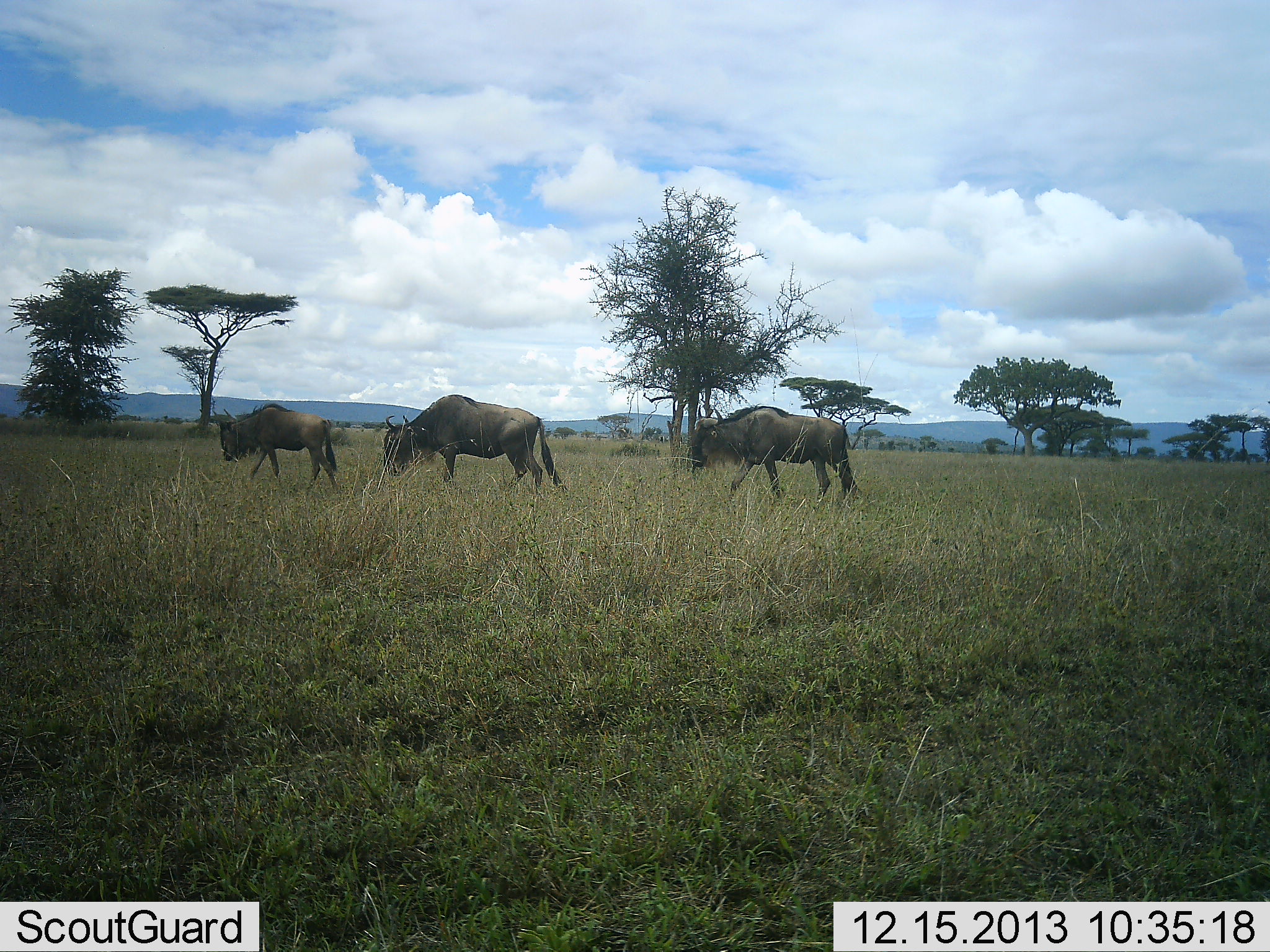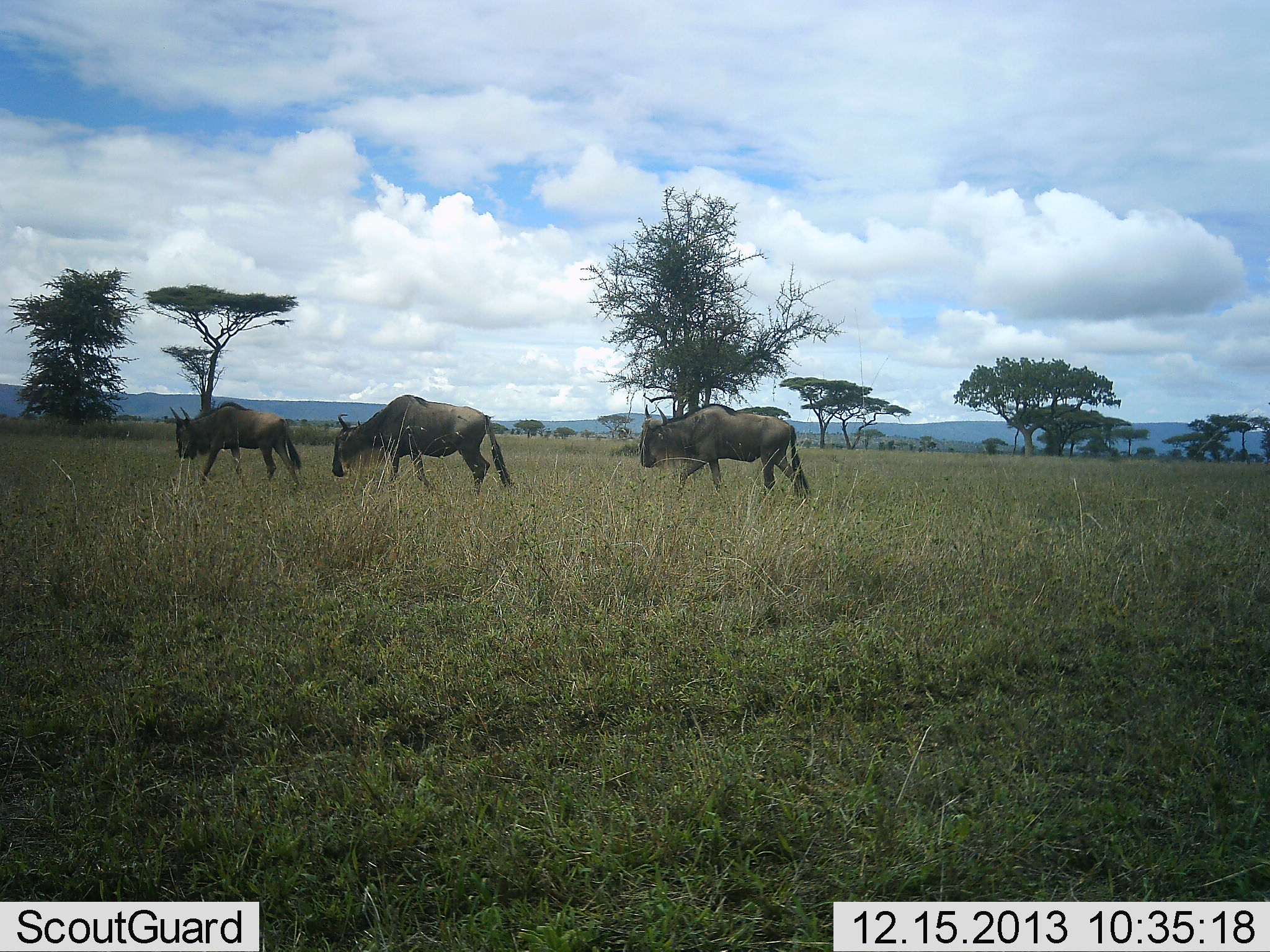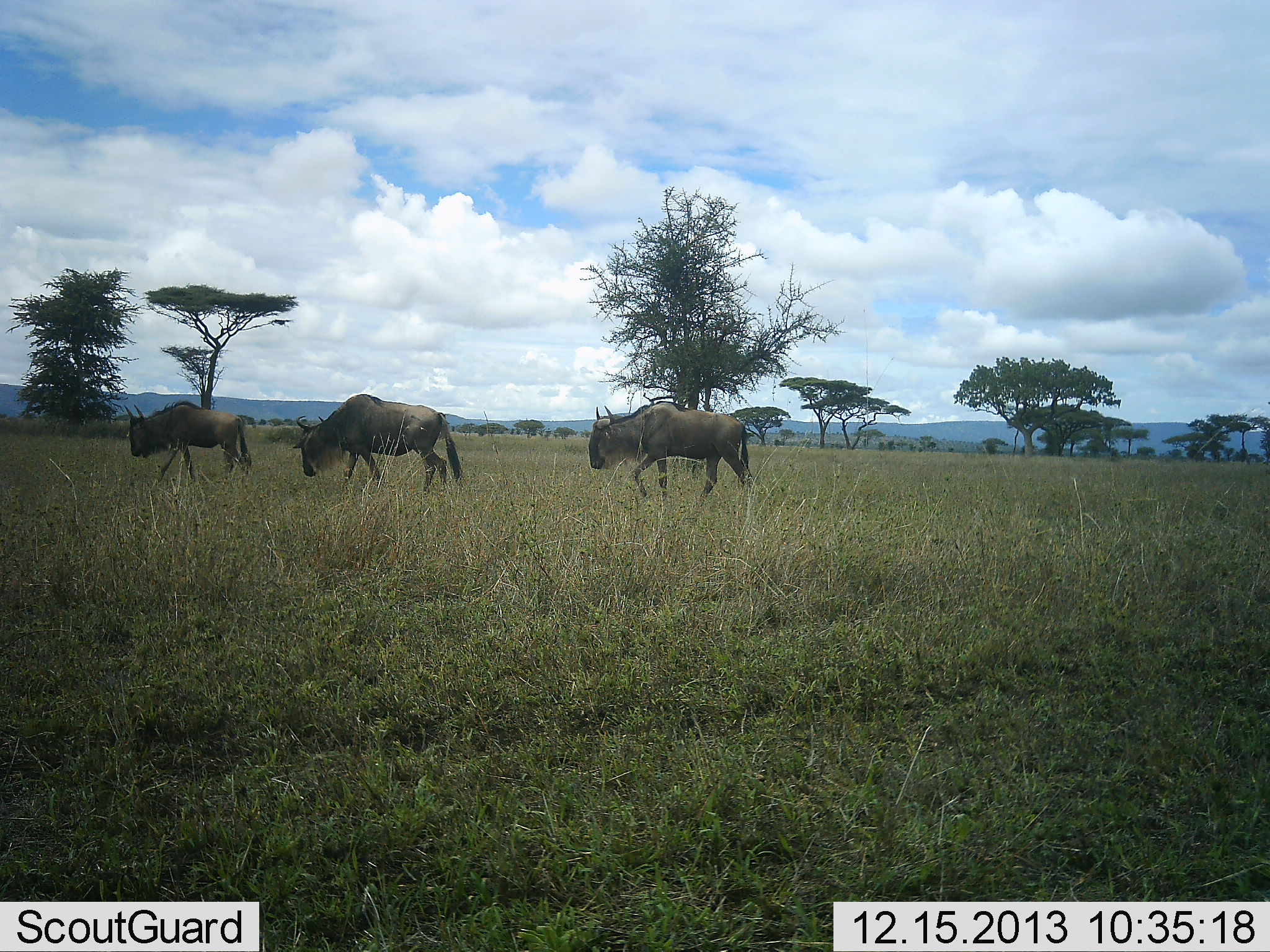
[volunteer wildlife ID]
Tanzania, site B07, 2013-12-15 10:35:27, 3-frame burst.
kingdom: Animalia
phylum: Chordata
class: Mammalia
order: Artiodactyla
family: Bovidae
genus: Connochaetes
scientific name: Connochaetes taurinus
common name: blue wildebeest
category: wildebeest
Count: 3.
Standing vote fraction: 0%.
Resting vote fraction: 0%.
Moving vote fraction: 100%.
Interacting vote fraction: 0%.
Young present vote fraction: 0%.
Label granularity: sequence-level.